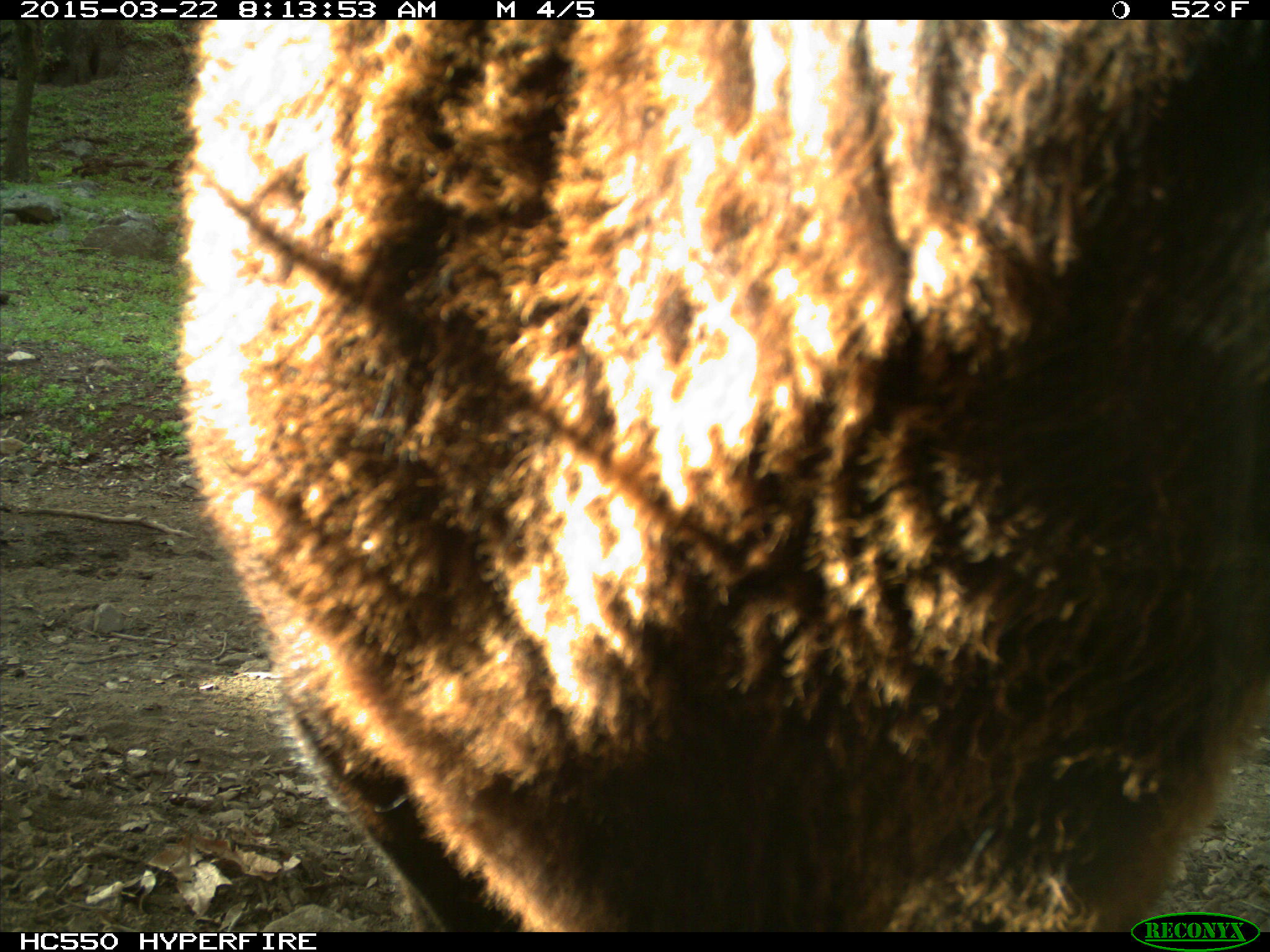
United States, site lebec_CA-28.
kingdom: Animalia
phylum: Chordata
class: Mammalia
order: Artiodactyla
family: Bovidae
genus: Bos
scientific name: Bos taurus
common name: domestic cow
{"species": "Bos taurus (domestic cow)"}